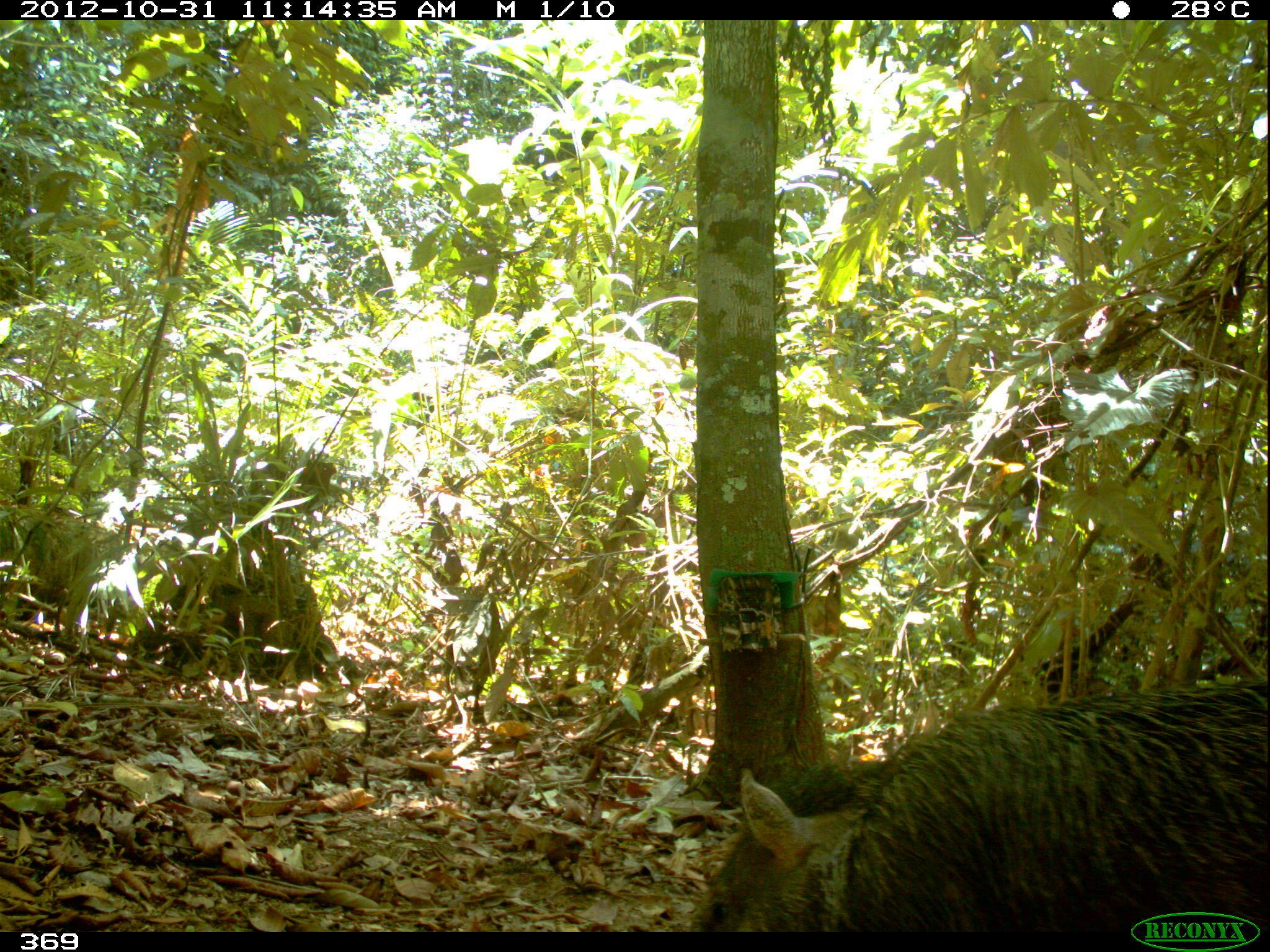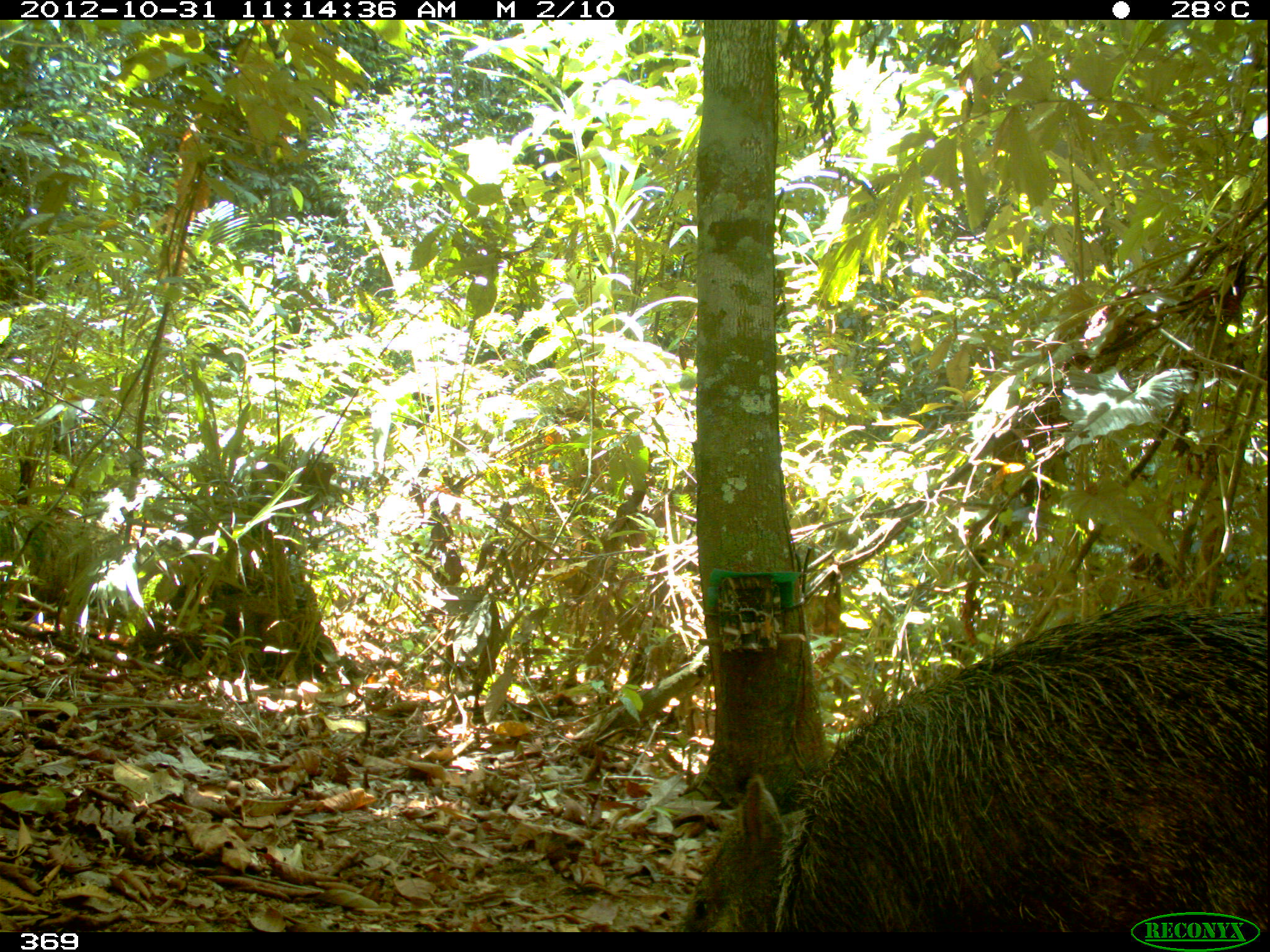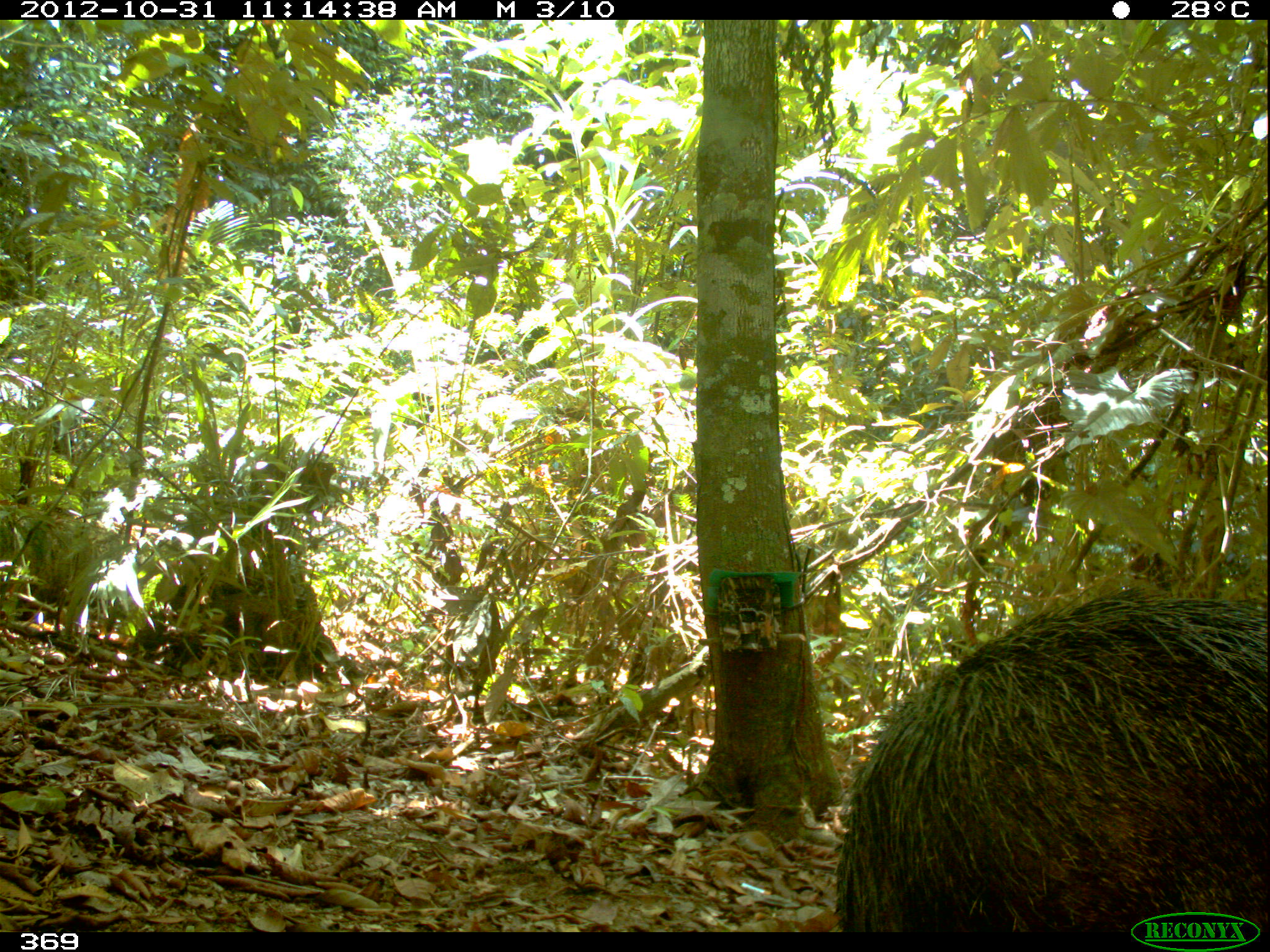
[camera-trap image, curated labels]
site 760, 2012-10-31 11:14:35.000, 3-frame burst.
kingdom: Animalia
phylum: Chordata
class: Mammalia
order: Artiodactyla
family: Tayassuidae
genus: Tayassu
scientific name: Tayassu pecari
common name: white-lipped peccary